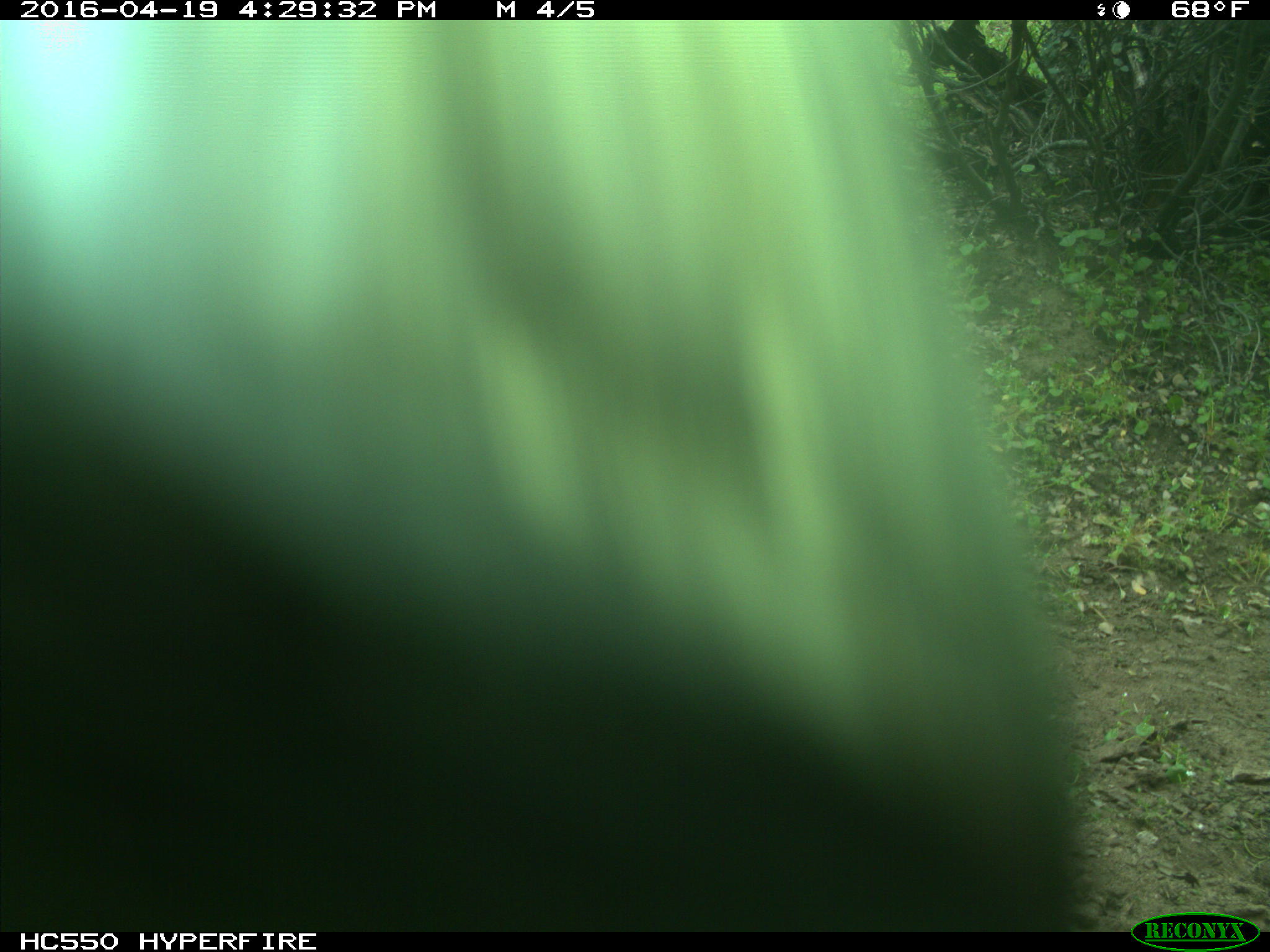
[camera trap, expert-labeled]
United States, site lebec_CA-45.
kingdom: Animalia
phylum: Chordata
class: Mammalia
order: Artiodactyla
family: Bovidae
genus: Bos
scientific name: Bos taurus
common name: domestic cow